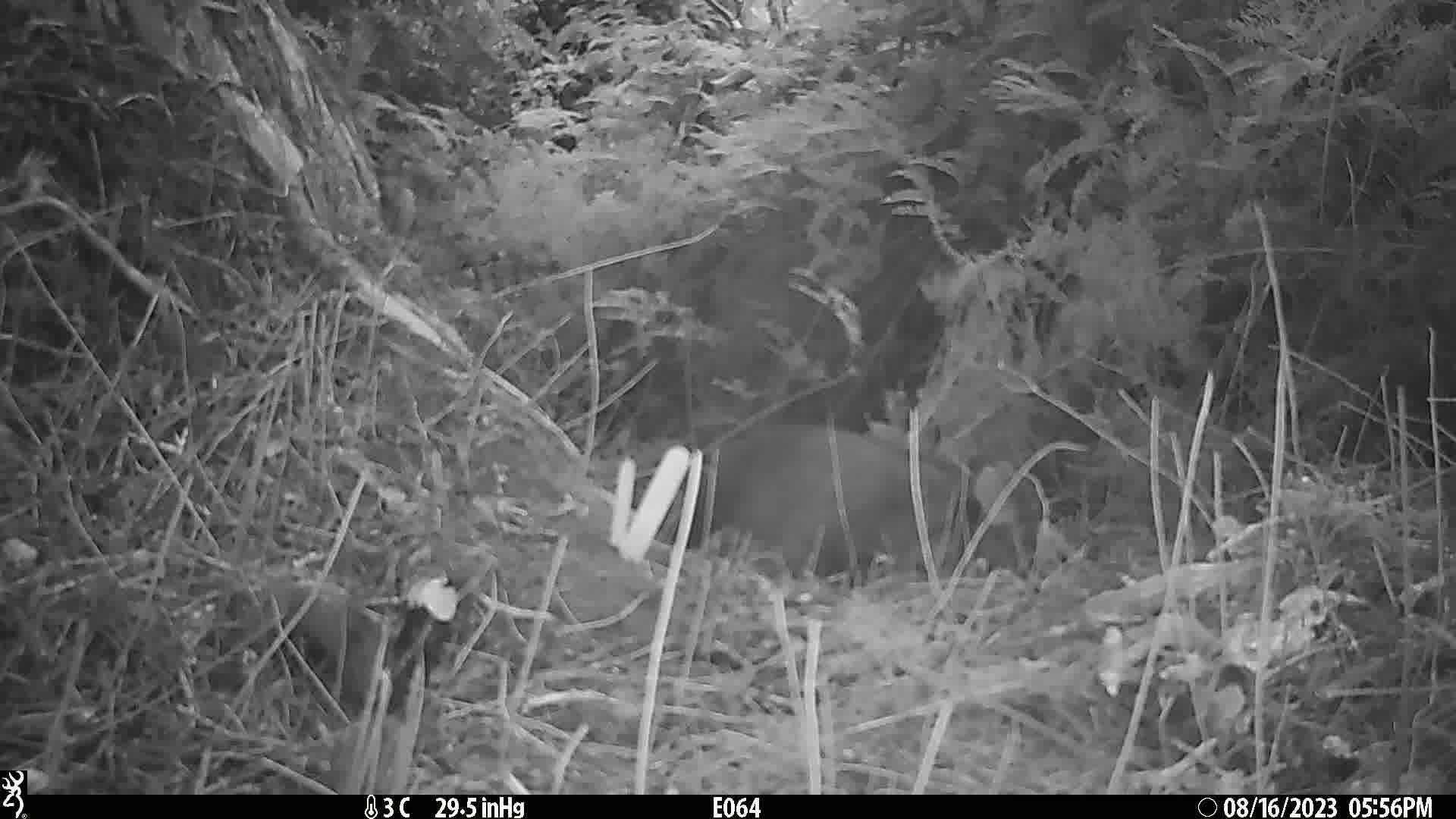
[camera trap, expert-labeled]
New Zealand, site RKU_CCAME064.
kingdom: Animalia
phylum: Chordata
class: Mammalia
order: Diprotodontia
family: Phalangeridae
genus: Trichosurus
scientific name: Trichosurus vulpecula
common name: common brushtail possum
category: possum